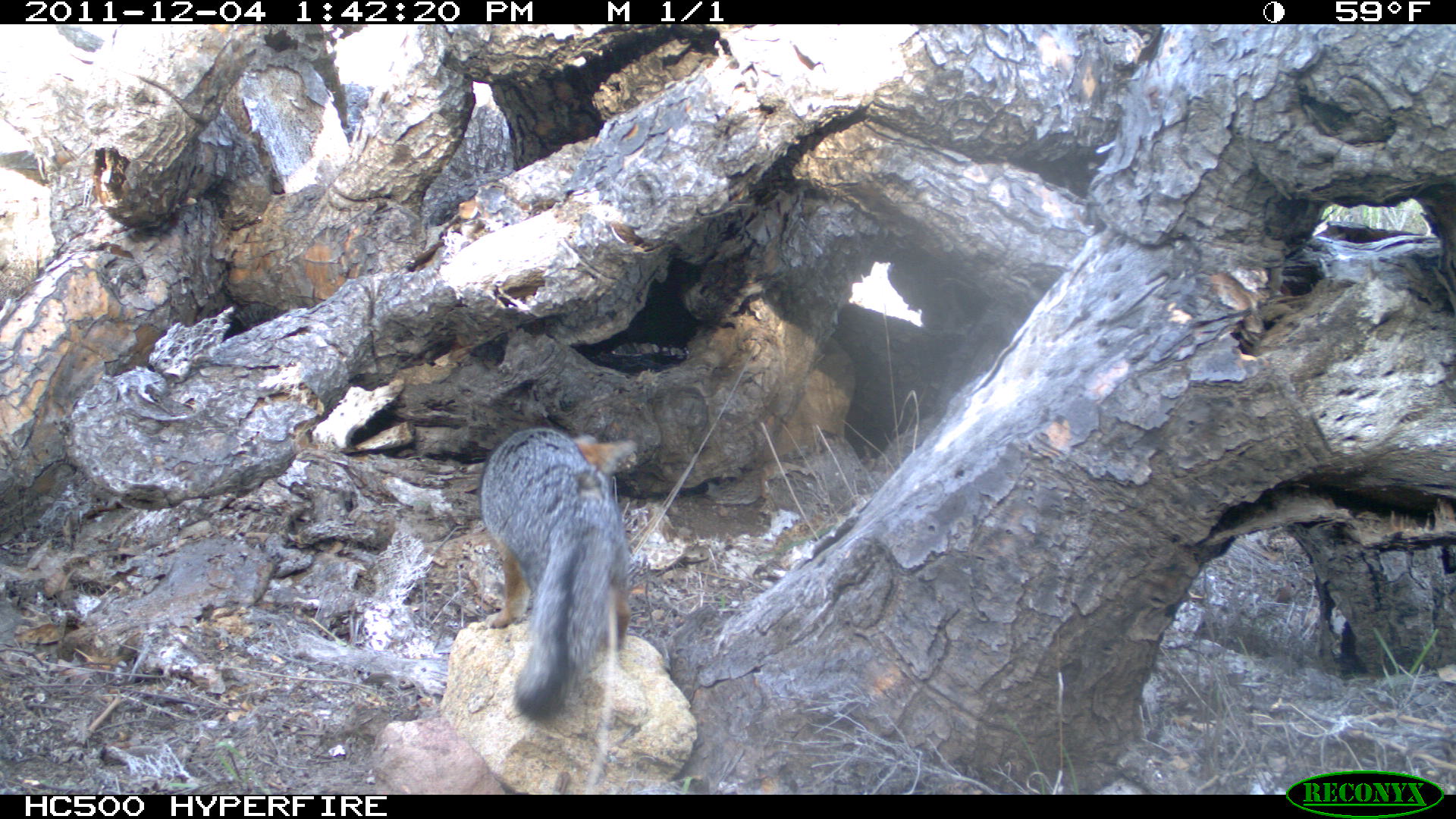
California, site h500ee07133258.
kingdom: Animalia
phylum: Chordata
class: Mammalia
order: Carnivora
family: Canidae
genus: Urocyon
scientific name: Urocyon littoralis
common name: island fox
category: fox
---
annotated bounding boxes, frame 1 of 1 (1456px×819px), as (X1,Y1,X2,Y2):
fox: (482,425,635,723)